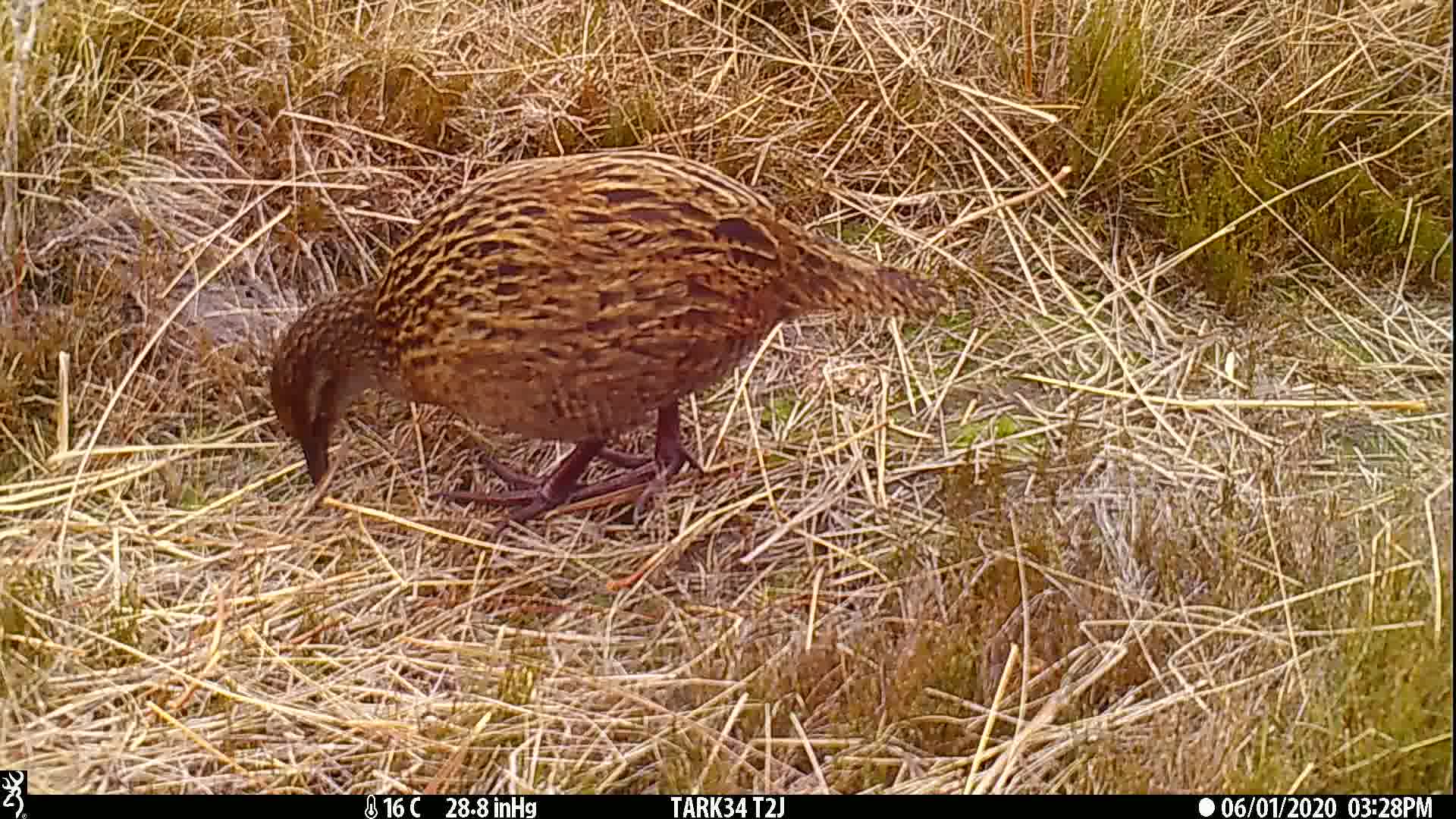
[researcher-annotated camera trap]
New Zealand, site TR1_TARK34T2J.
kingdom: Animalia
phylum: Chordata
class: Aves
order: Gruiformes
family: Rallidae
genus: Gallirallus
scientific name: Gallirallus australis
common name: weka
Weka (Gallirallus australis).